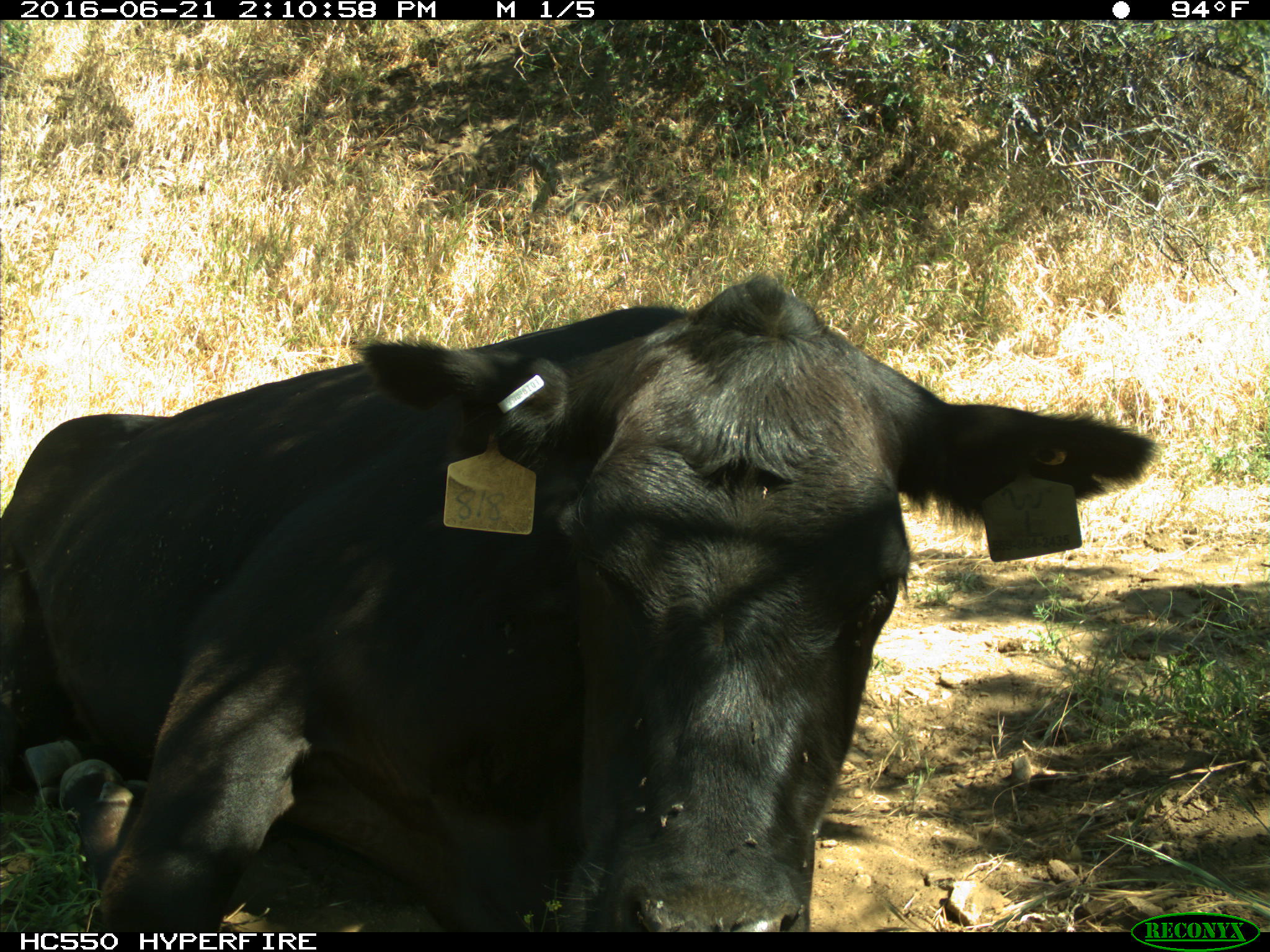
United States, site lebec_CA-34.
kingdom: Animalia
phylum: Chordata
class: Mammalia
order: Artiodactyla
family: Bovidae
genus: Bos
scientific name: Bos taurus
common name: domestic cow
Bos taurus (domestic cow).